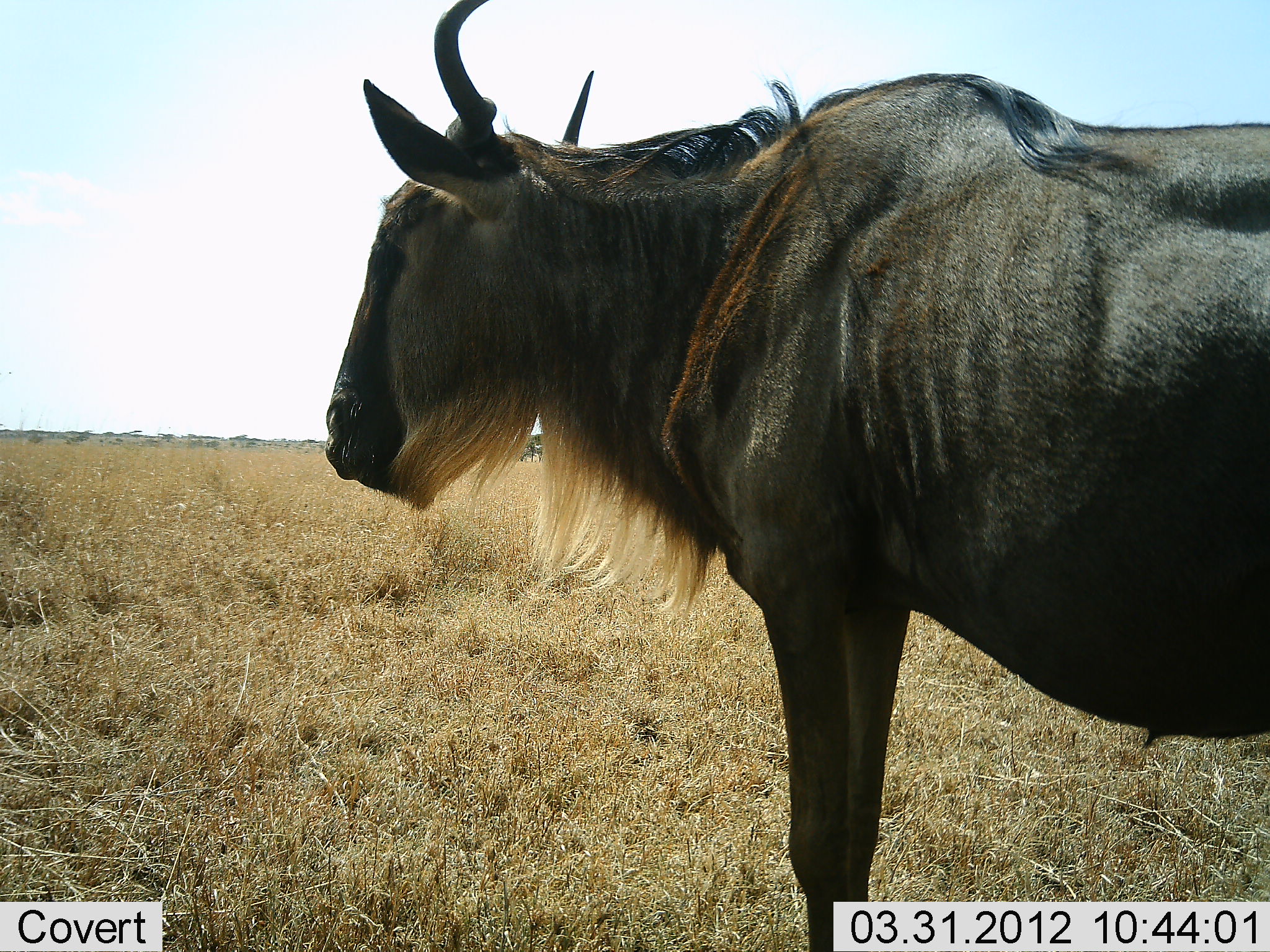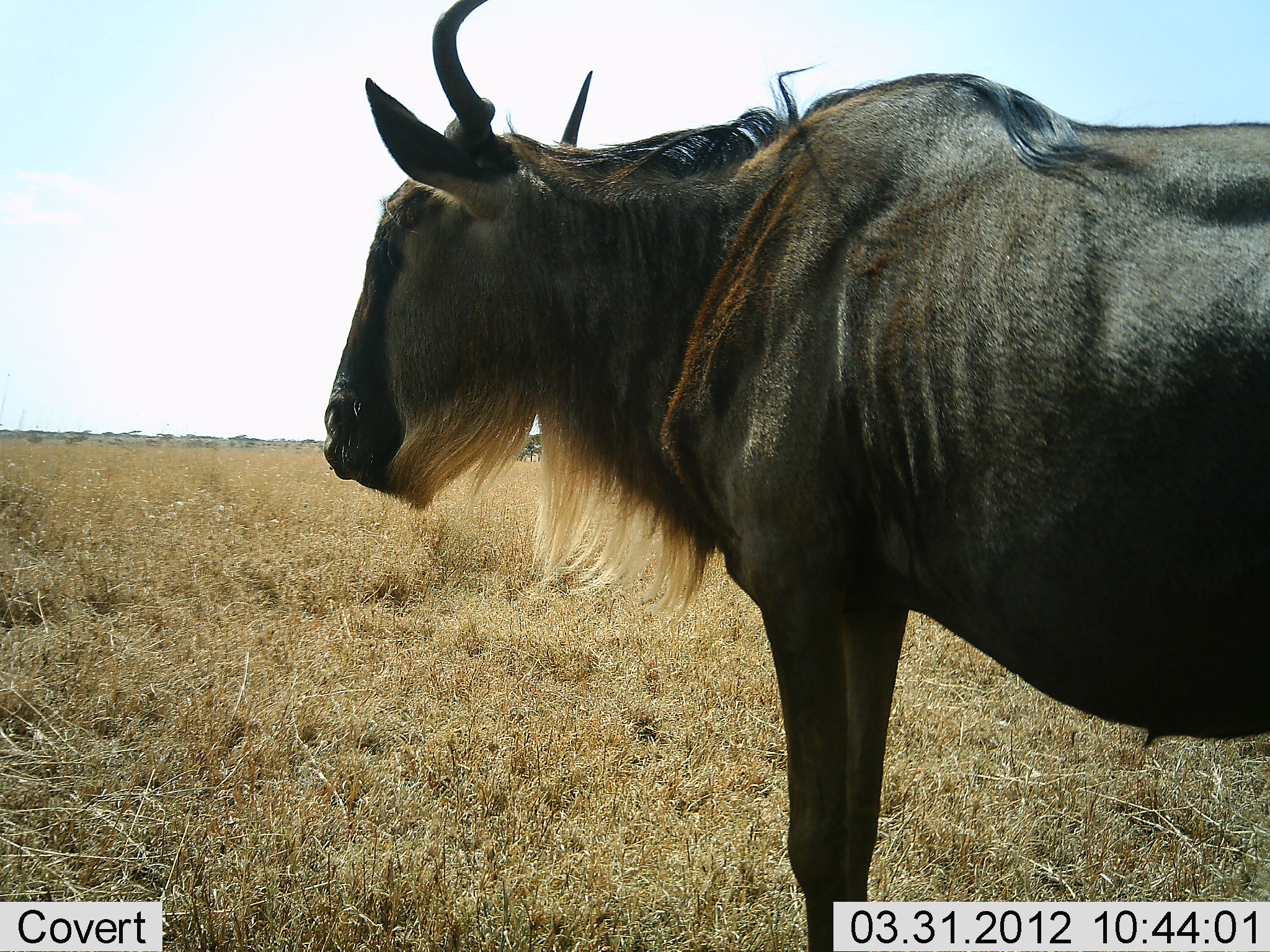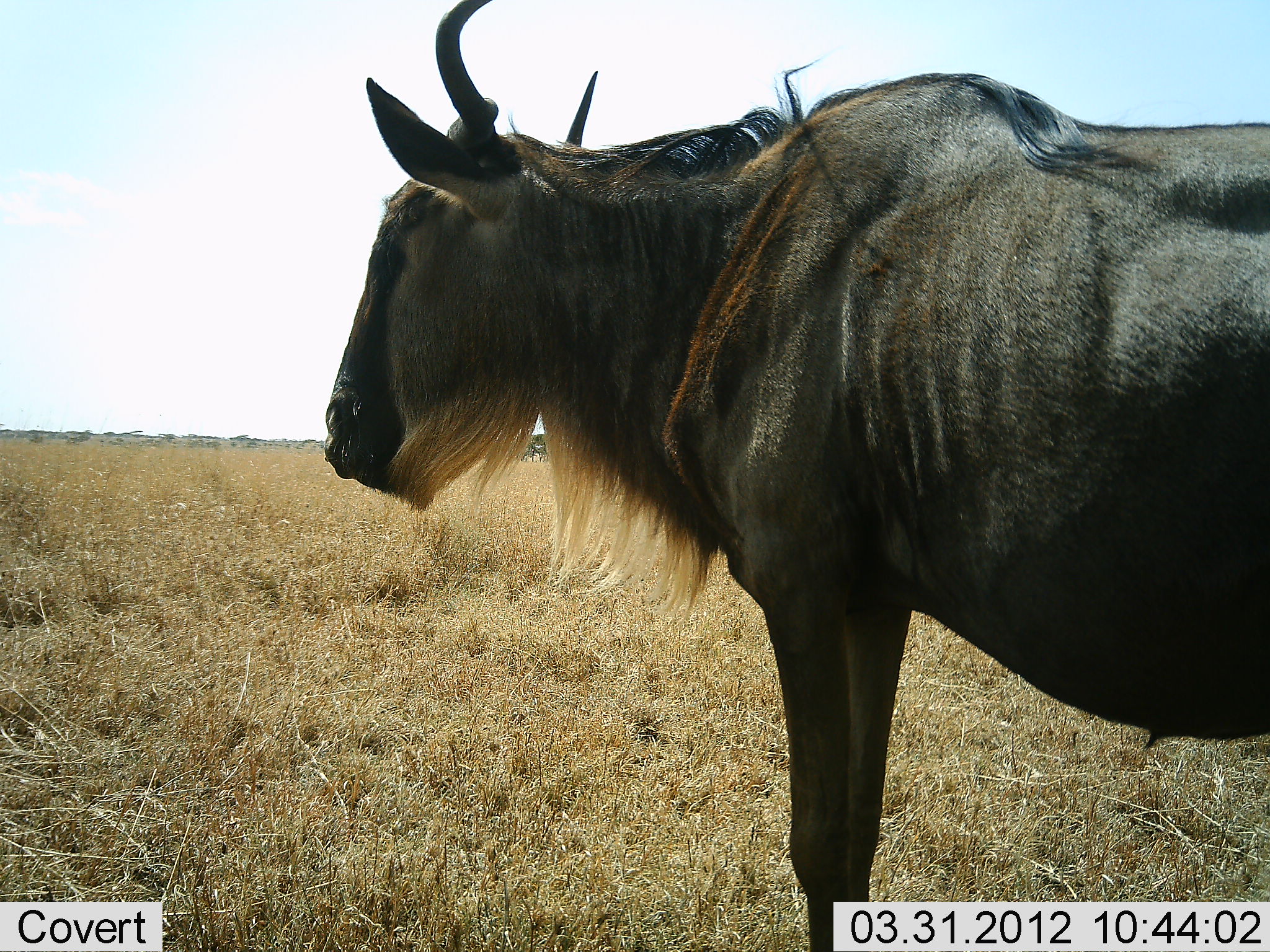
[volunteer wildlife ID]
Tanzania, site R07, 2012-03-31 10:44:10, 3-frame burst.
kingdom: Animalia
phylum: Chordata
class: Mammalia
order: Artiodactyla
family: Bovidae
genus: Connochaetes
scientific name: Connochaetes taurinus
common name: blue wildebeest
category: wildebeest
Wildebeest (blue wildebeest) (Connochaetes taurinus), count 1. Behavior (volunteer vote fractions): standing 100%, resting 0%, moving 0%, interacting 0%. Young present (vote fraction): 0%. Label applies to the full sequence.